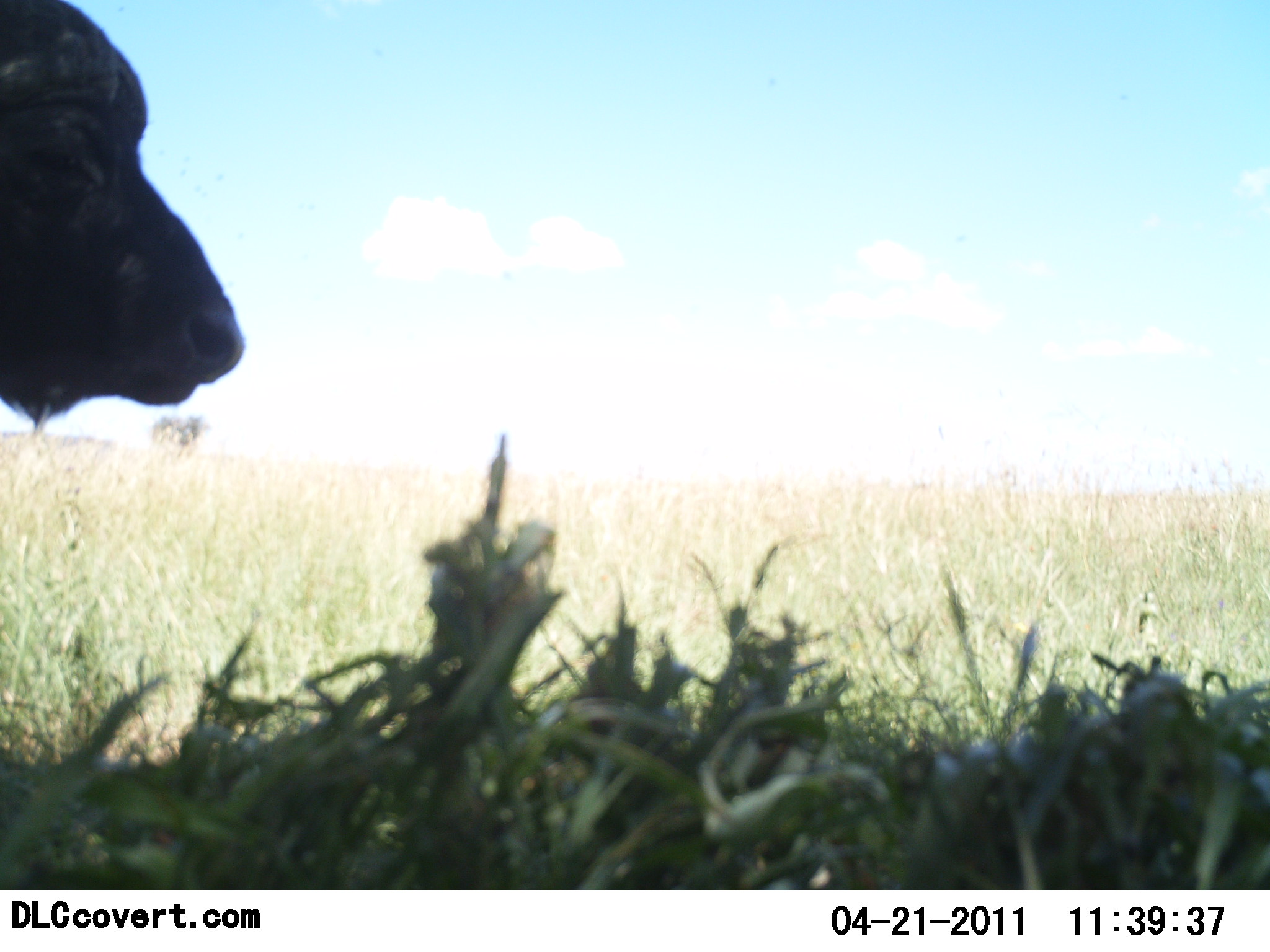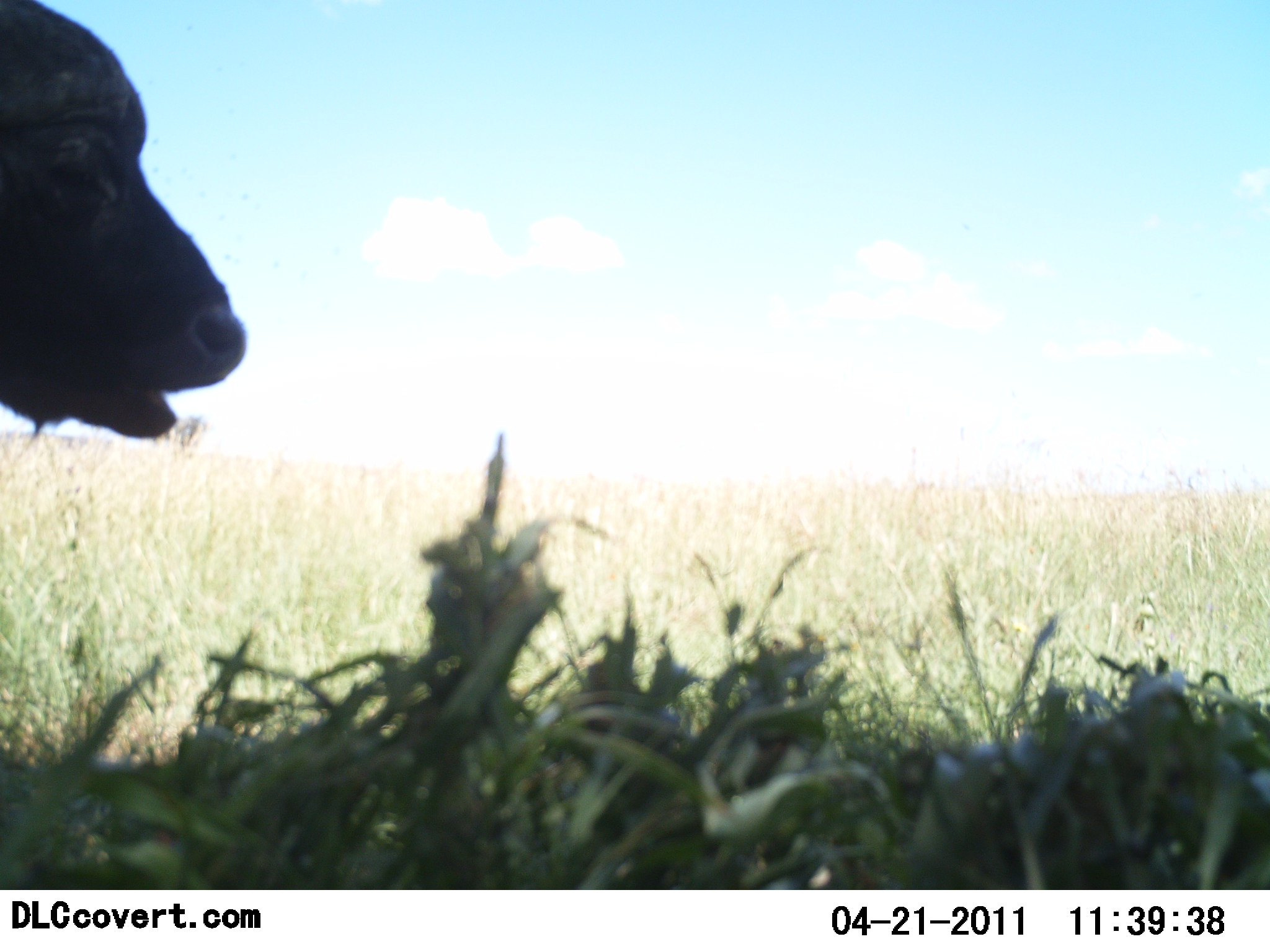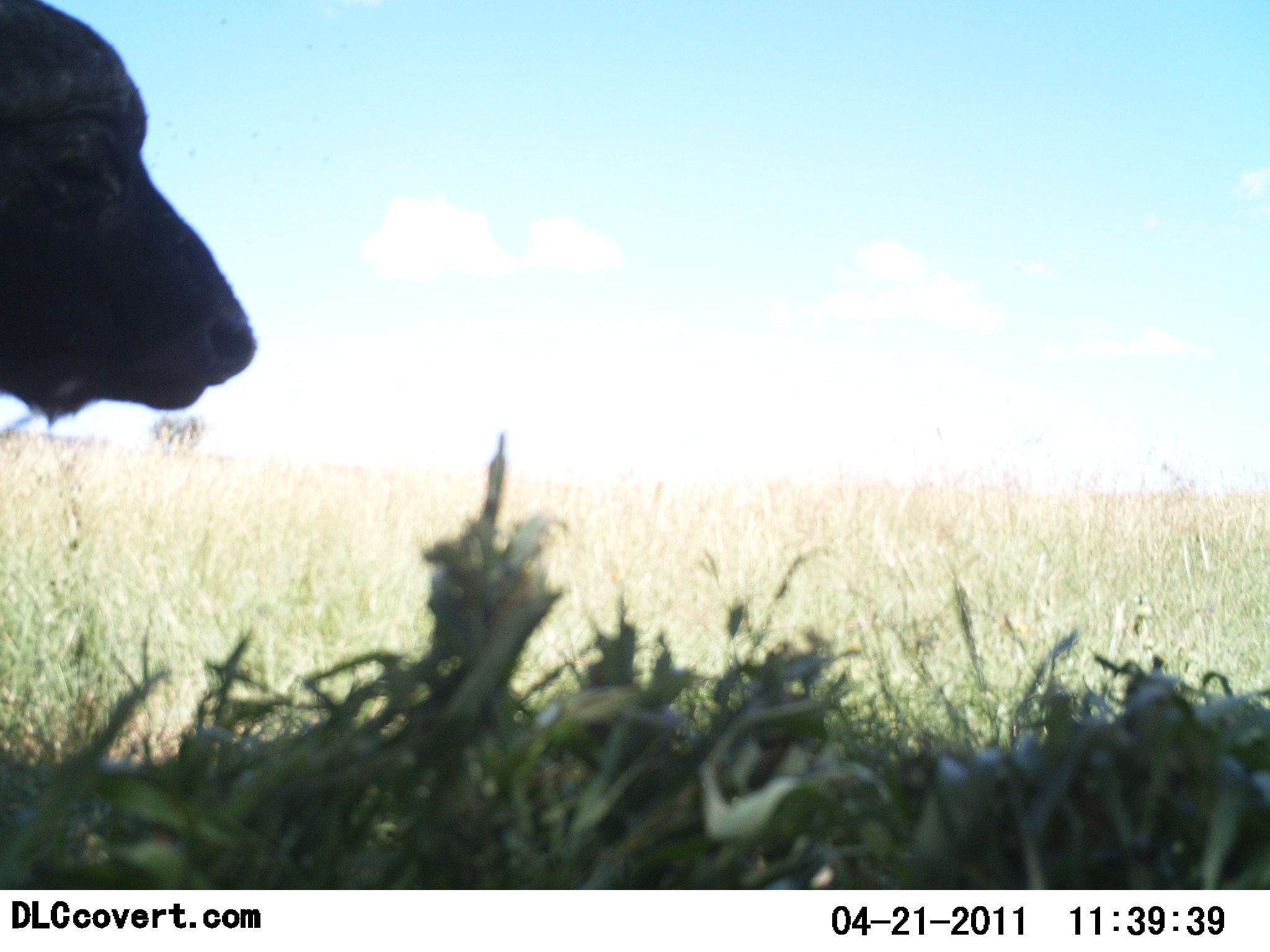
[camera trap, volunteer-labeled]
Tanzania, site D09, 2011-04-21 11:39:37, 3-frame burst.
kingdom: Animalia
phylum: Chordata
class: Mammalia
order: Artiodactyla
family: Bovidae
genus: Syncerus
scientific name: Syncerus caffer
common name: cape buffalo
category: buffalo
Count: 1.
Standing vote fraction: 73%.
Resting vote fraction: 9%.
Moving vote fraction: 0%.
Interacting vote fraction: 0%.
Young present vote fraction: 0%.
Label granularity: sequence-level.